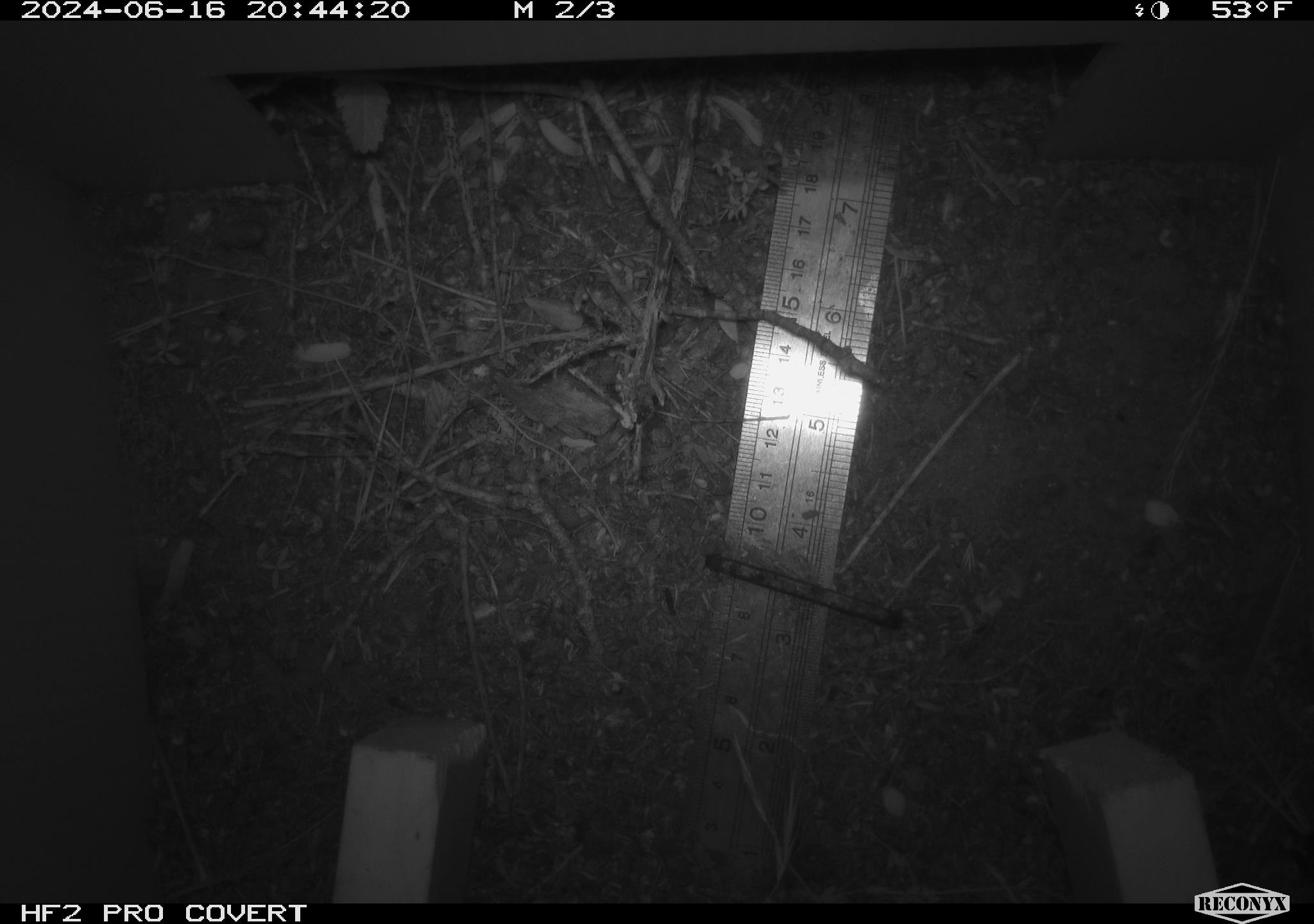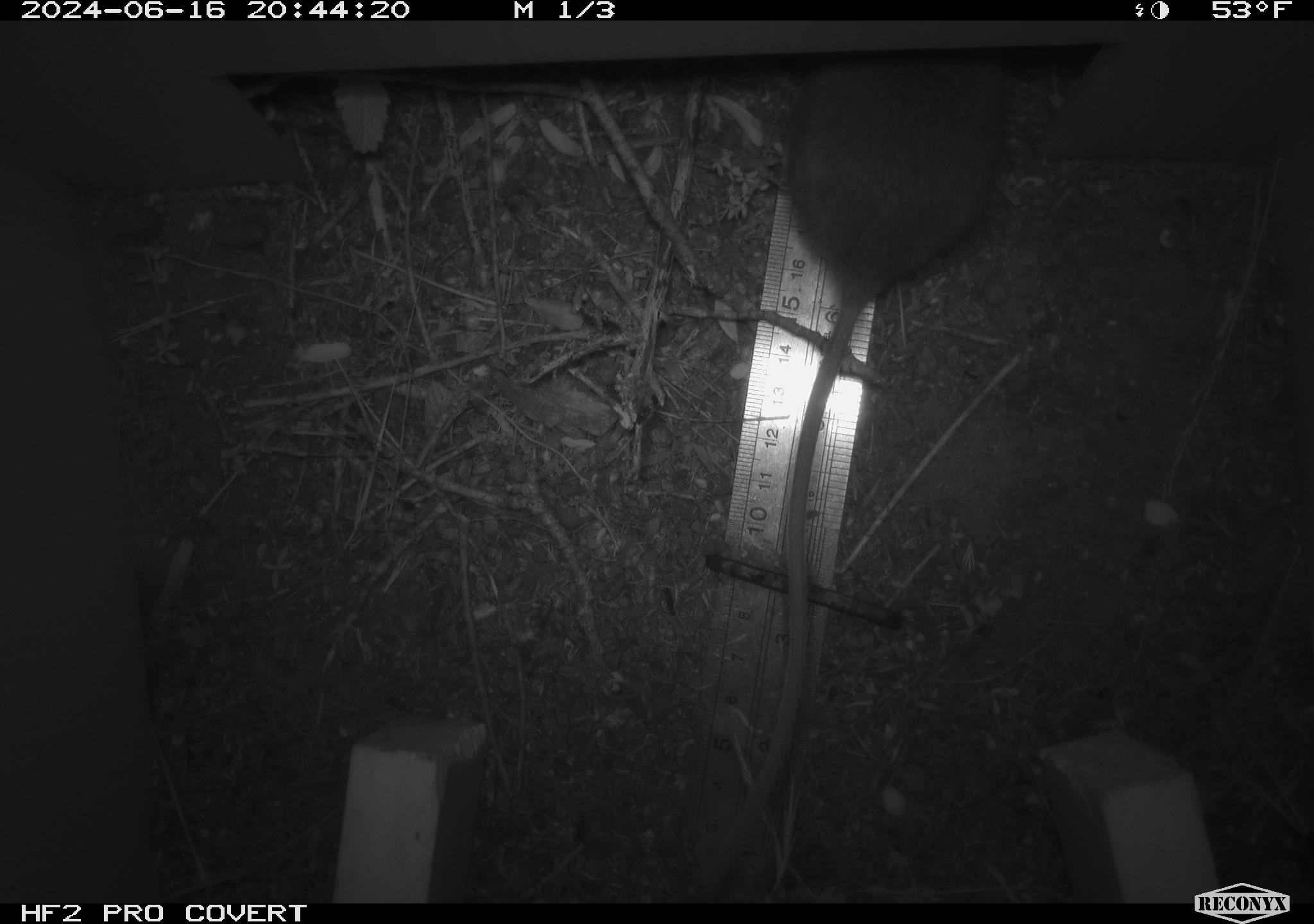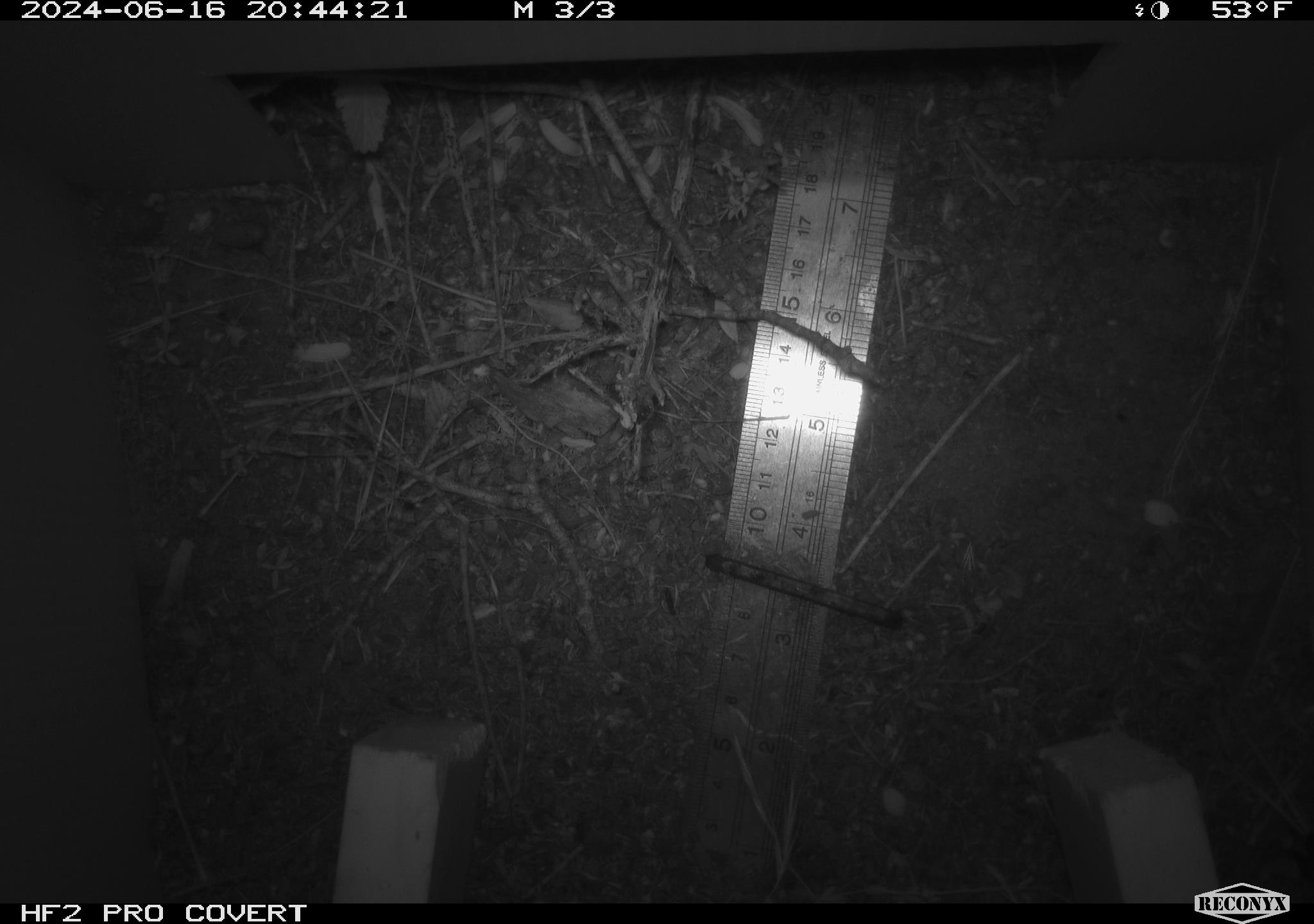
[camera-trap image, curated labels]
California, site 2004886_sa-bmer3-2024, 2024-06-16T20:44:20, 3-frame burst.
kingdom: Animalia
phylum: Chordata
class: Mammalia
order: Rodentia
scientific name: Rodentia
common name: mouse species